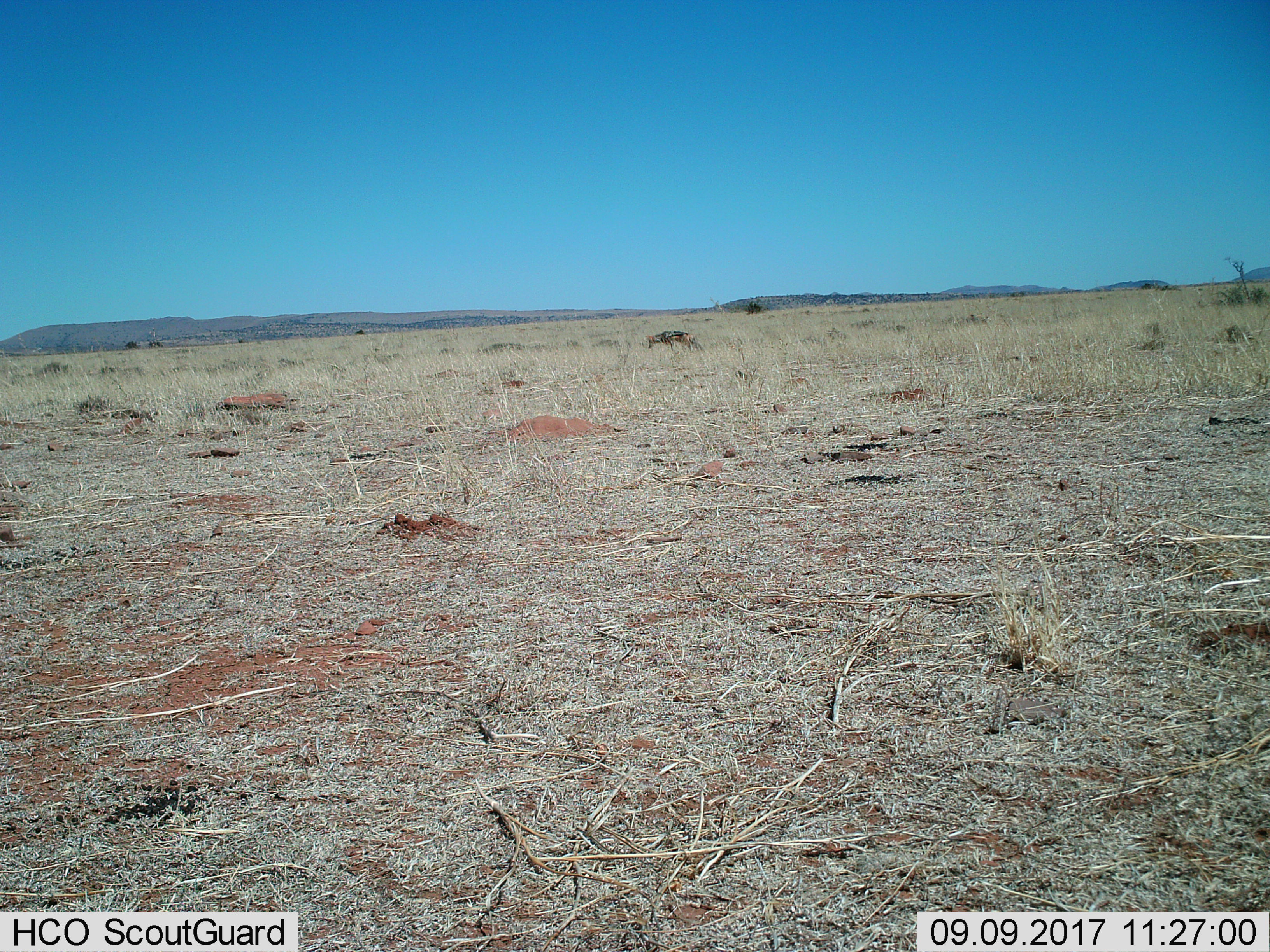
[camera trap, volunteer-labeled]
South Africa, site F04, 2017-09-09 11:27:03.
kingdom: Animalia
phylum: Chordata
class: Mammalia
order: Carnivora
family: Canidae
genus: Lupulella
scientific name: Lupulella mesomelas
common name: black-backed jackal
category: jackalblackbacked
Jackalblackbacked (black-backed jackal) (Lupulella mesomelas), count 1. Behavior (volunteer vote fractions): standing 75%, resting 0%, moving 25%, interacting 0%. Young present (vote fraction): 0%. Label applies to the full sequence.